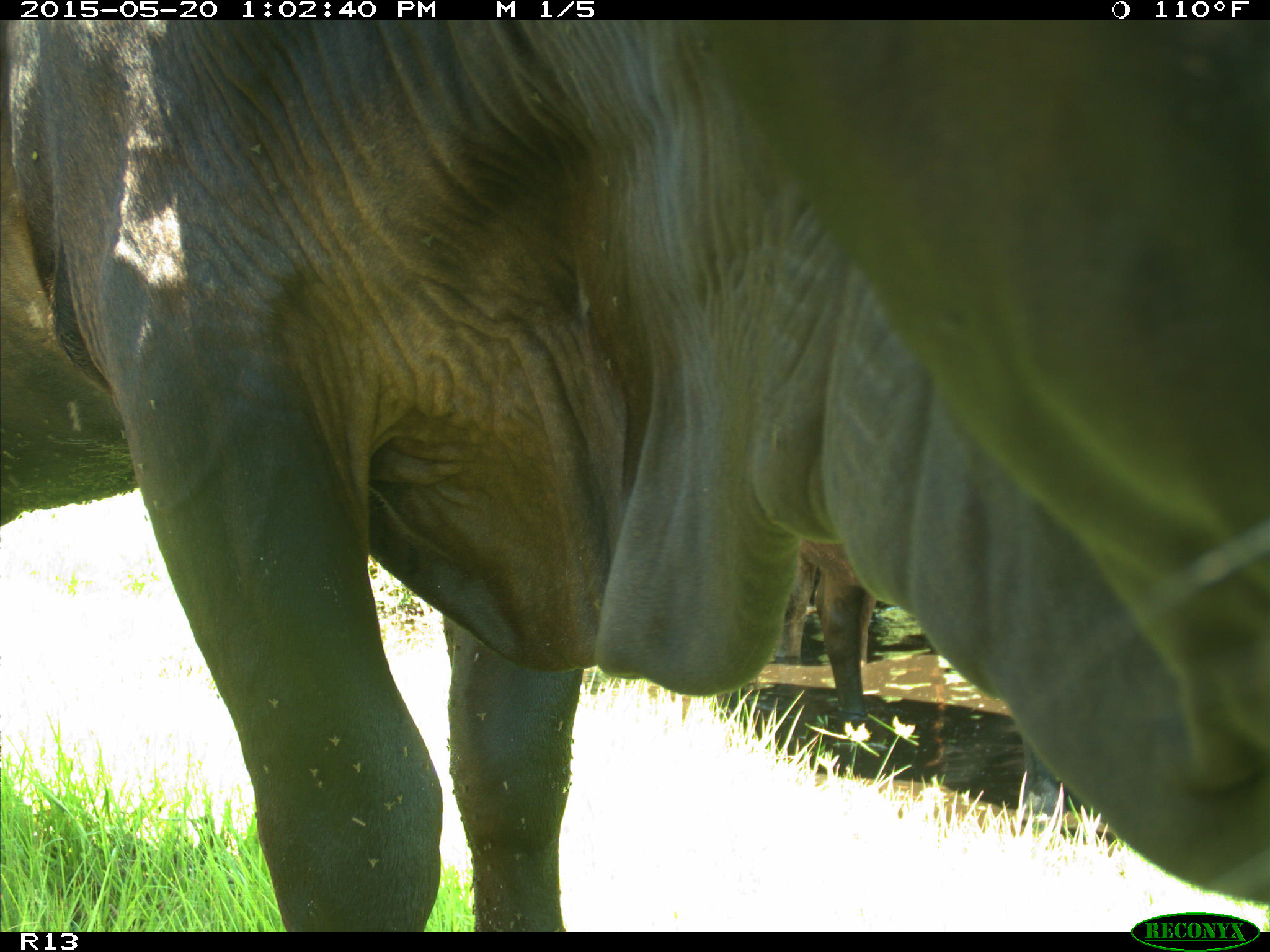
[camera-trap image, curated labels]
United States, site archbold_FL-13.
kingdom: Animalia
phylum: Chordata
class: Mammalia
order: Artiodactyla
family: Bovidae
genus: Bos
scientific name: Bos taurus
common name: domestic cow